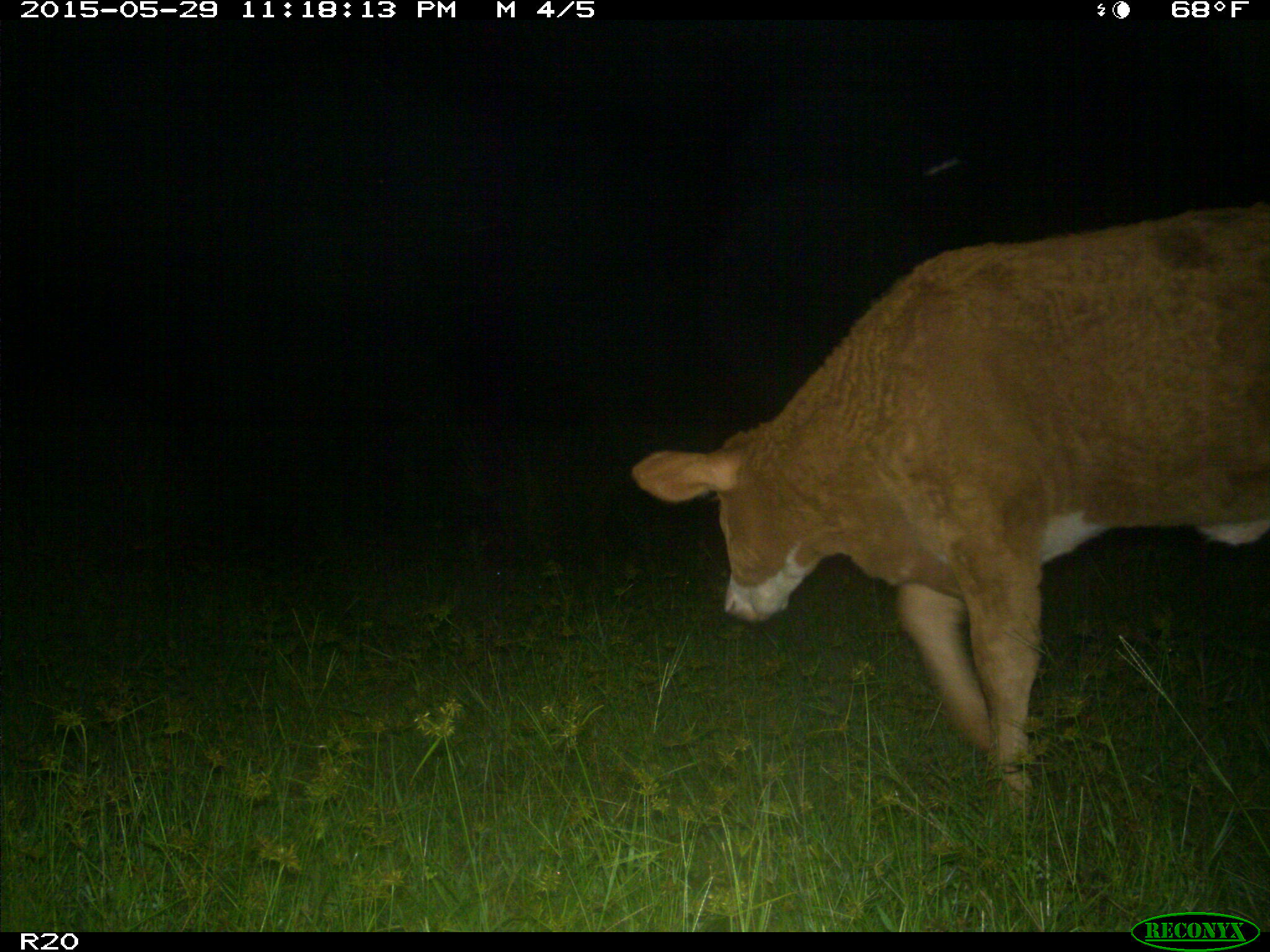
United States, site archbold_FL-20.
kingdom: Animalia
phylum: Chordata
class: Mammalia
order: Artiodactyla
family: Bovidae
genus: Bos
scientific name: Bos taurus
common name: domestic cow